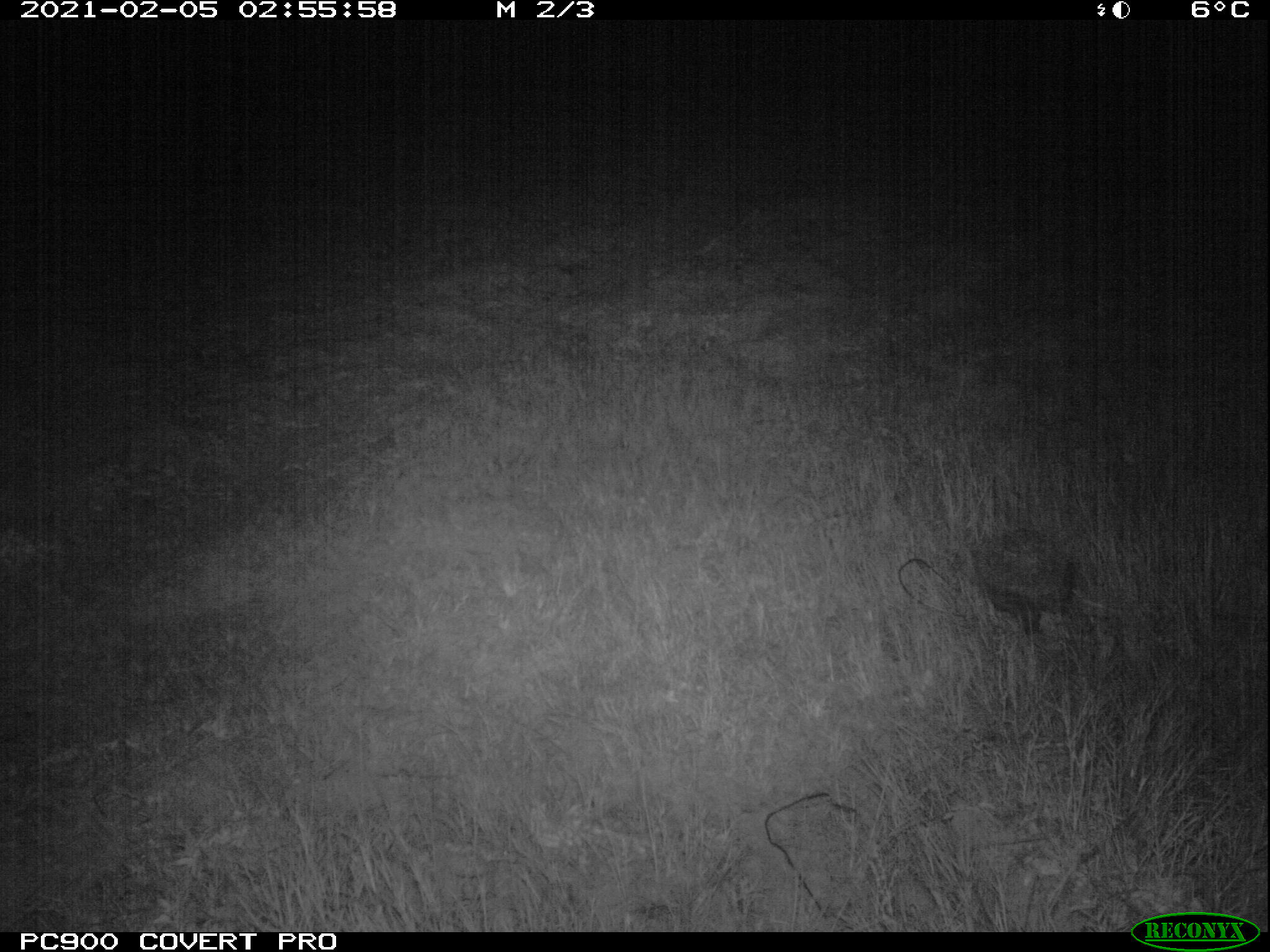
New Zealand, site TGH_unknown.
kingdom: Animalia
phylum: Chordata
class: Mammalia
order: Eulipotyphla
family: Erinaceidae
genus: Erinaceus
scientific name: Erinaceus europaeus europaeus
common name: european hedgehog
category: hedgehog